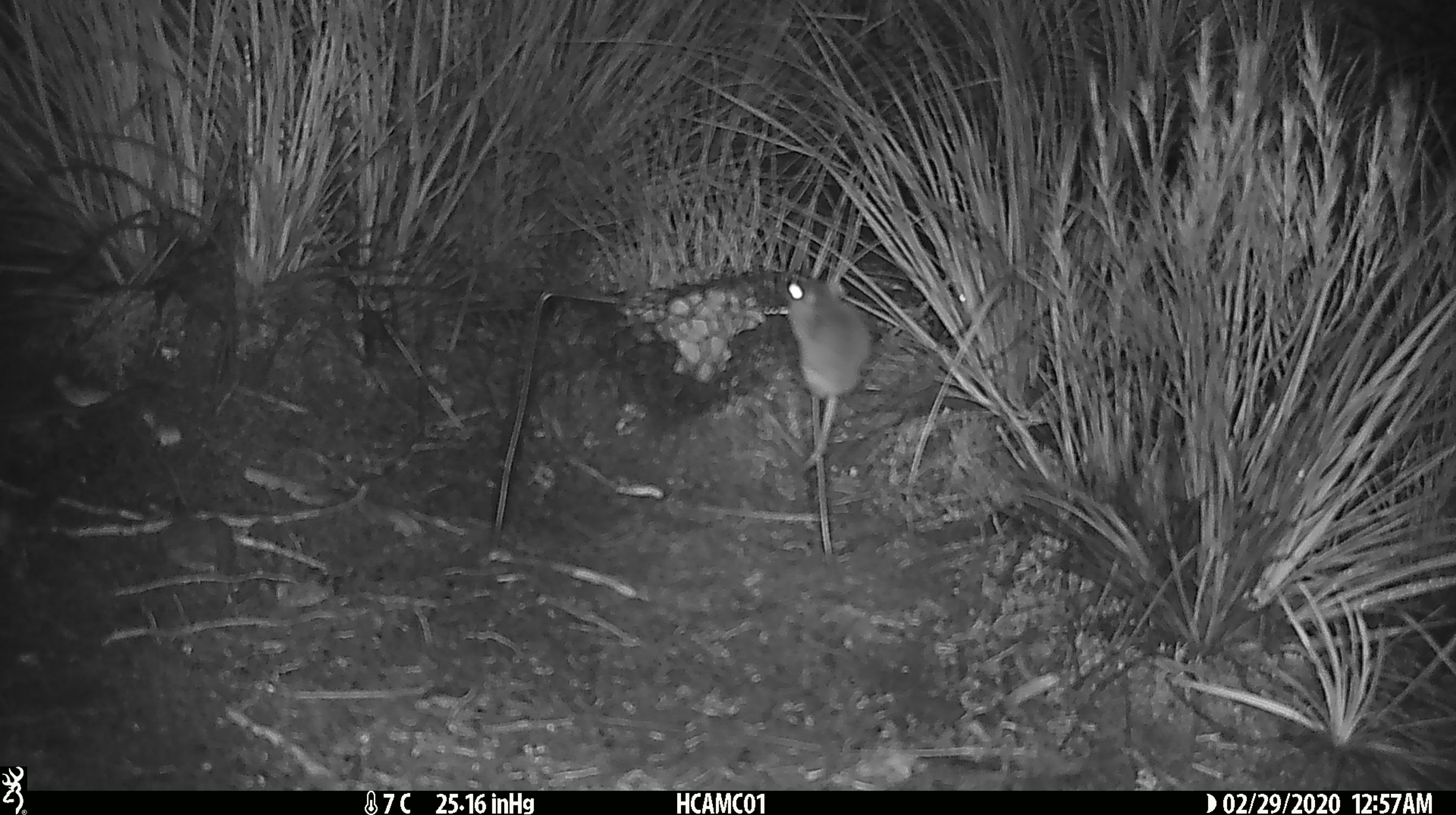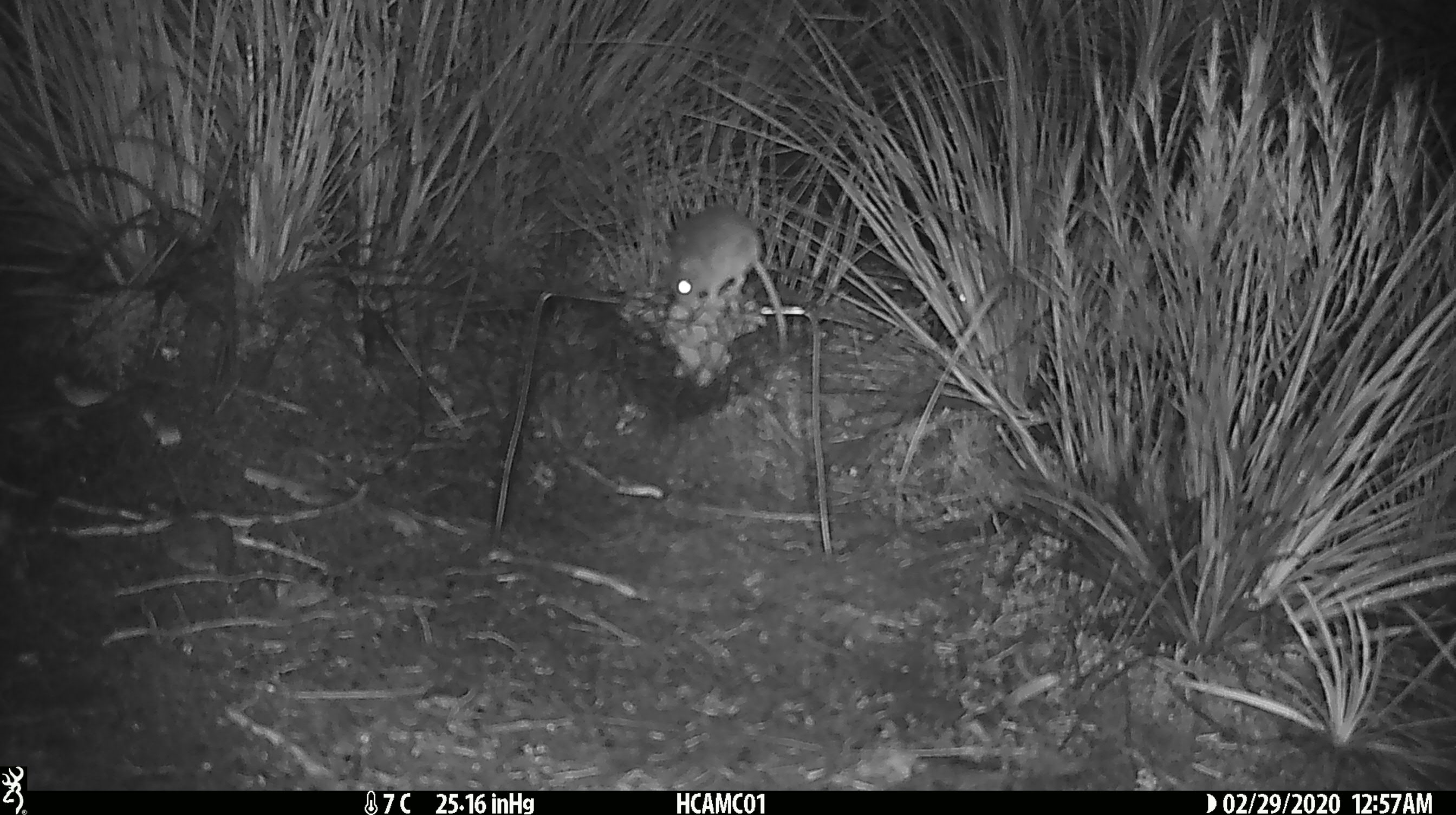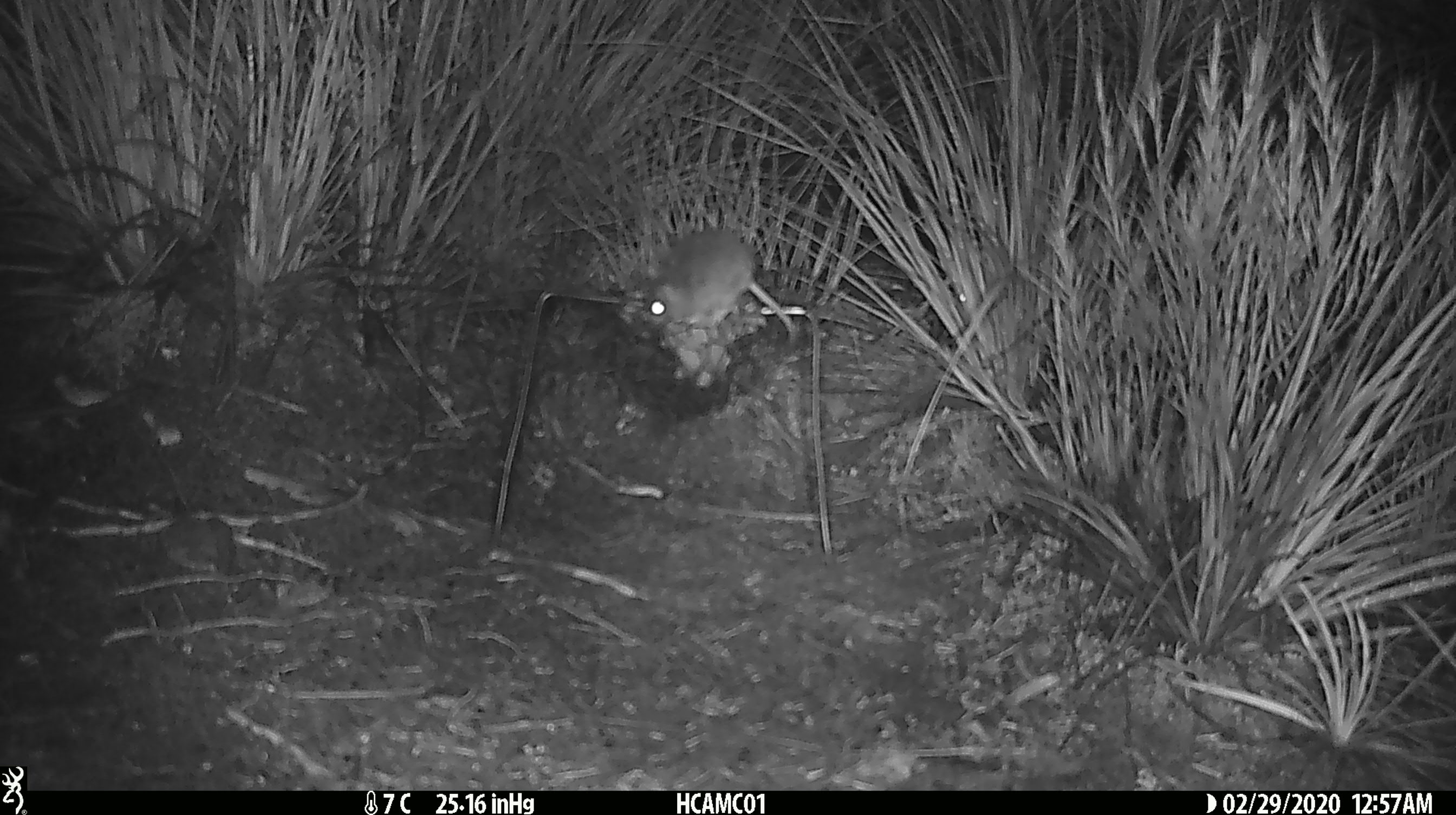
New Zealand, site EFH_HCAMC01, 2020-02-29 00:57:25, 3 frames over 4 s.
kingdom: Animalia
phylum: Chordata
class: Mammalia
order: Rodentia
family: Muridae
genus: Mus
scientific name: Mus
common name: mouse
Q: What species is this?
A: Mouse (Mus).